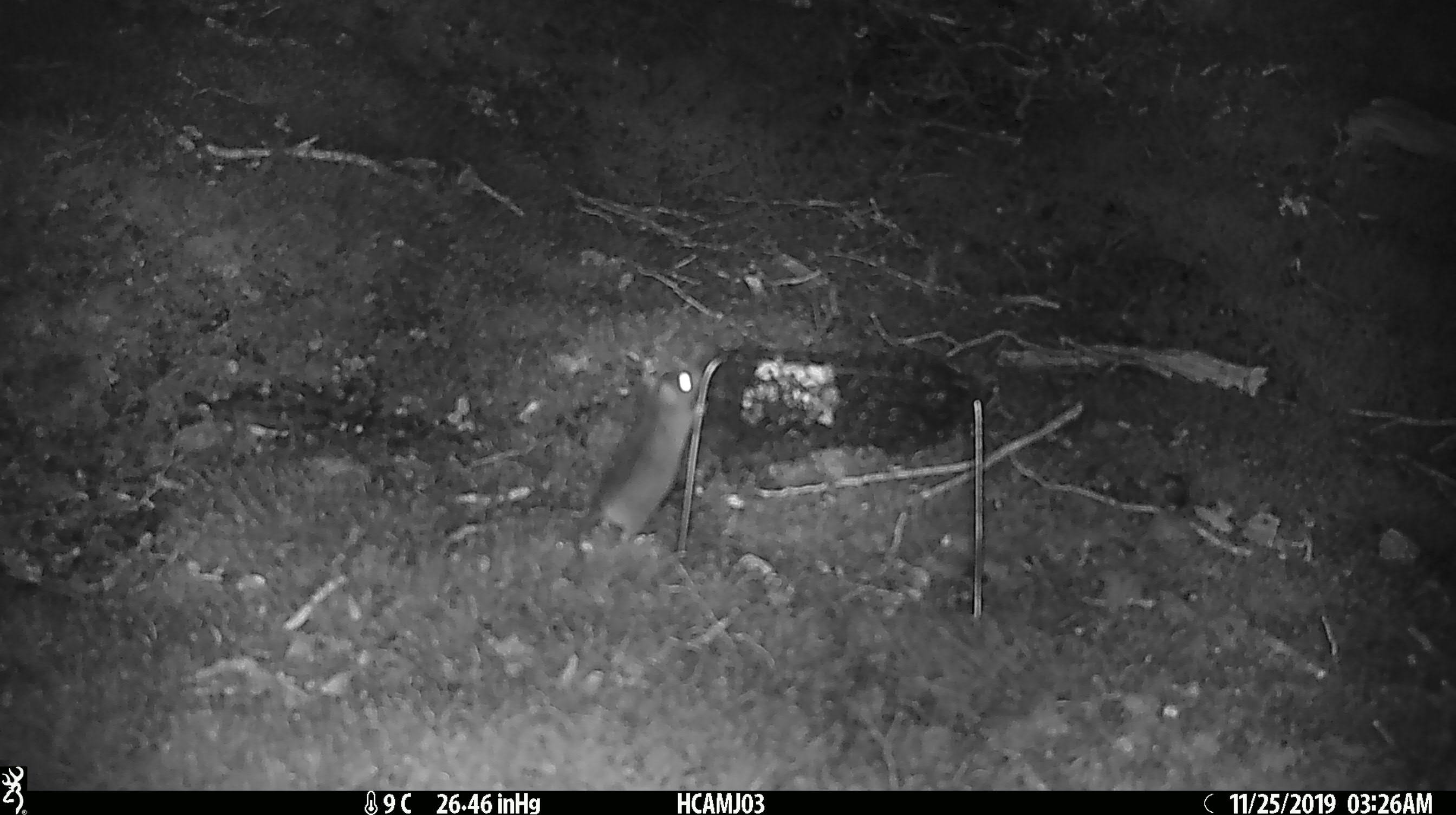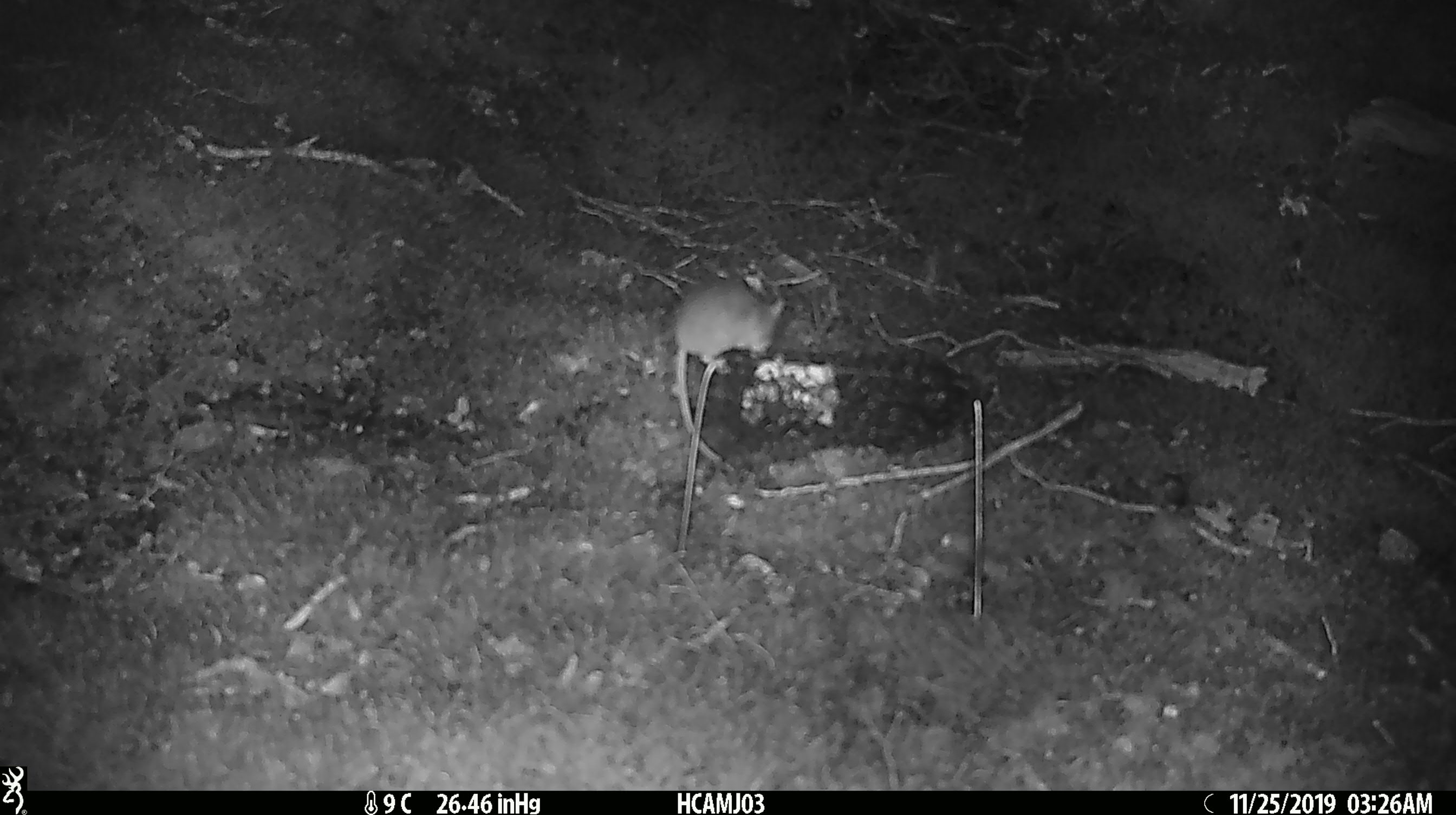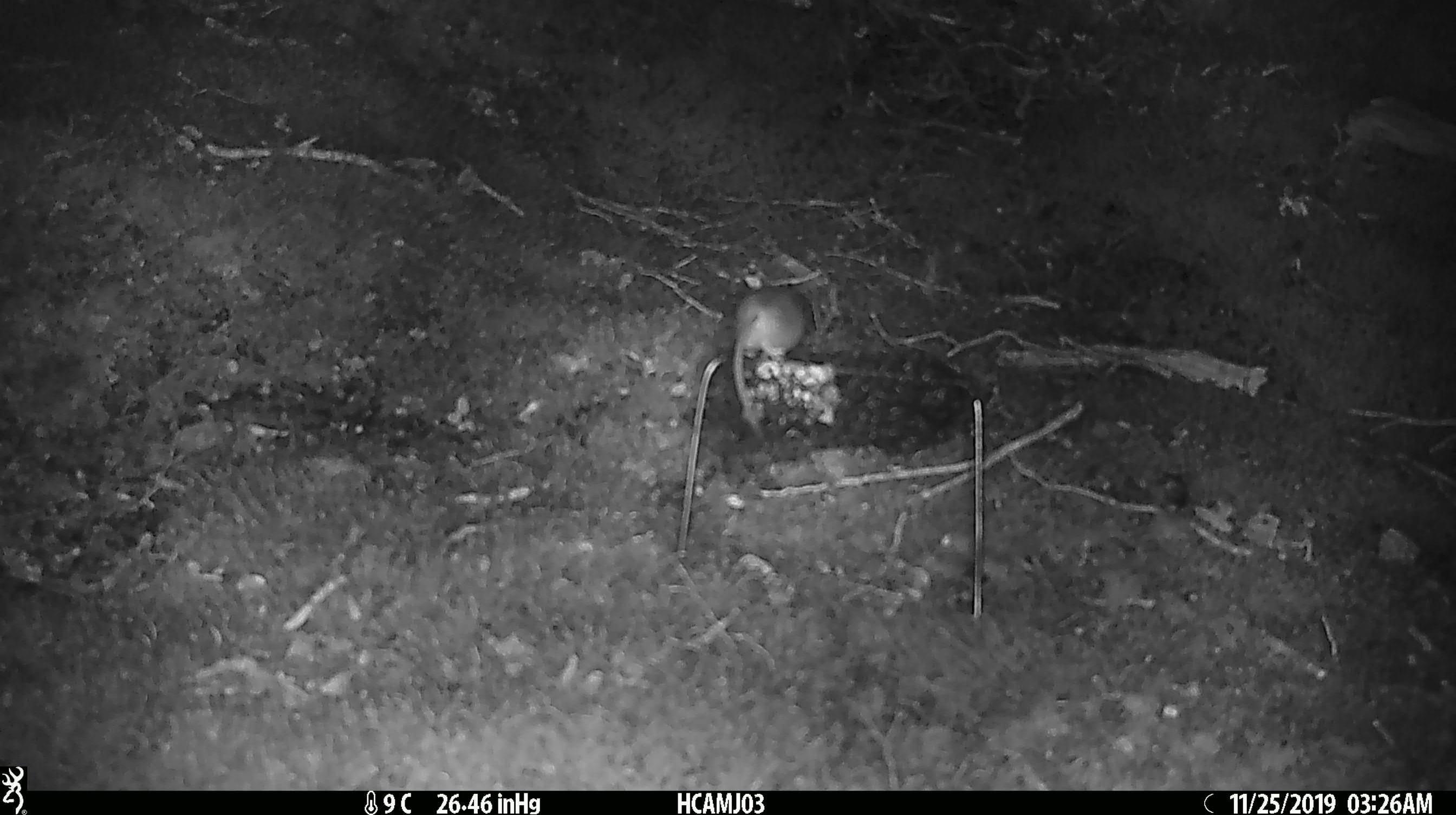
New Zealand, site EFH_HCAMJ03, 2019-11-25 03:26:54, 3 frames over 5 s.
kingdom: Animalia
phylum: Chordata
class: Mammalia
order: Rodentia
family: Muridae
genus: Mus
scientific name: Mus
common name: mouse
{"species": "mouse (Mus)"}